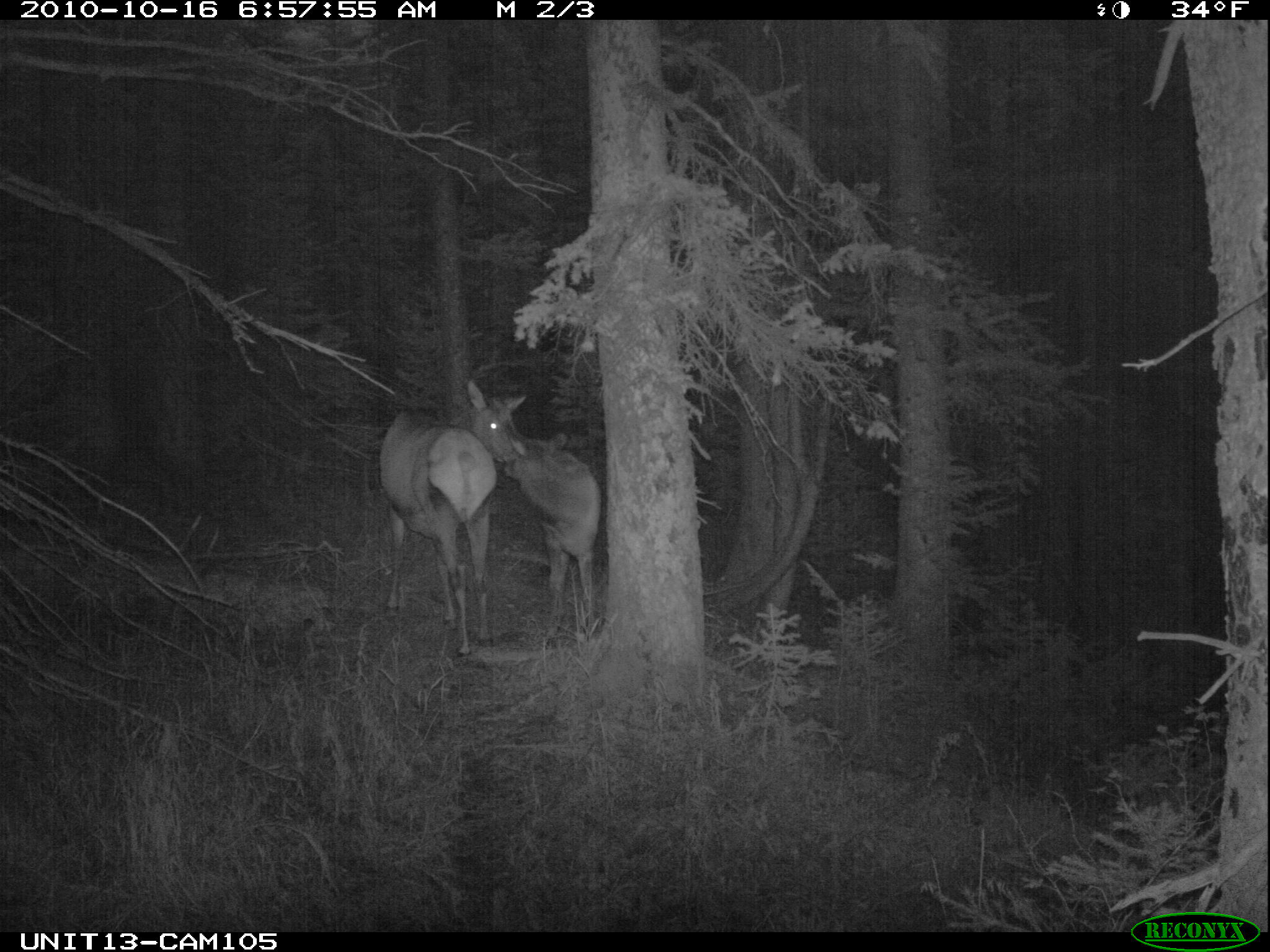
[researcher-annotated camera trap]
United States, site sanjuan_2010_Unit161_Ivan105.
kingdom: Animalia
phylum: Chordata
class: Mammalia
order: Artiodactyla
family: Cervidae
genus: Cervus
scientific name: Cervus elaphus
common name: red deer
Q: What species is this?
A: Cervus elaphus (red deer).